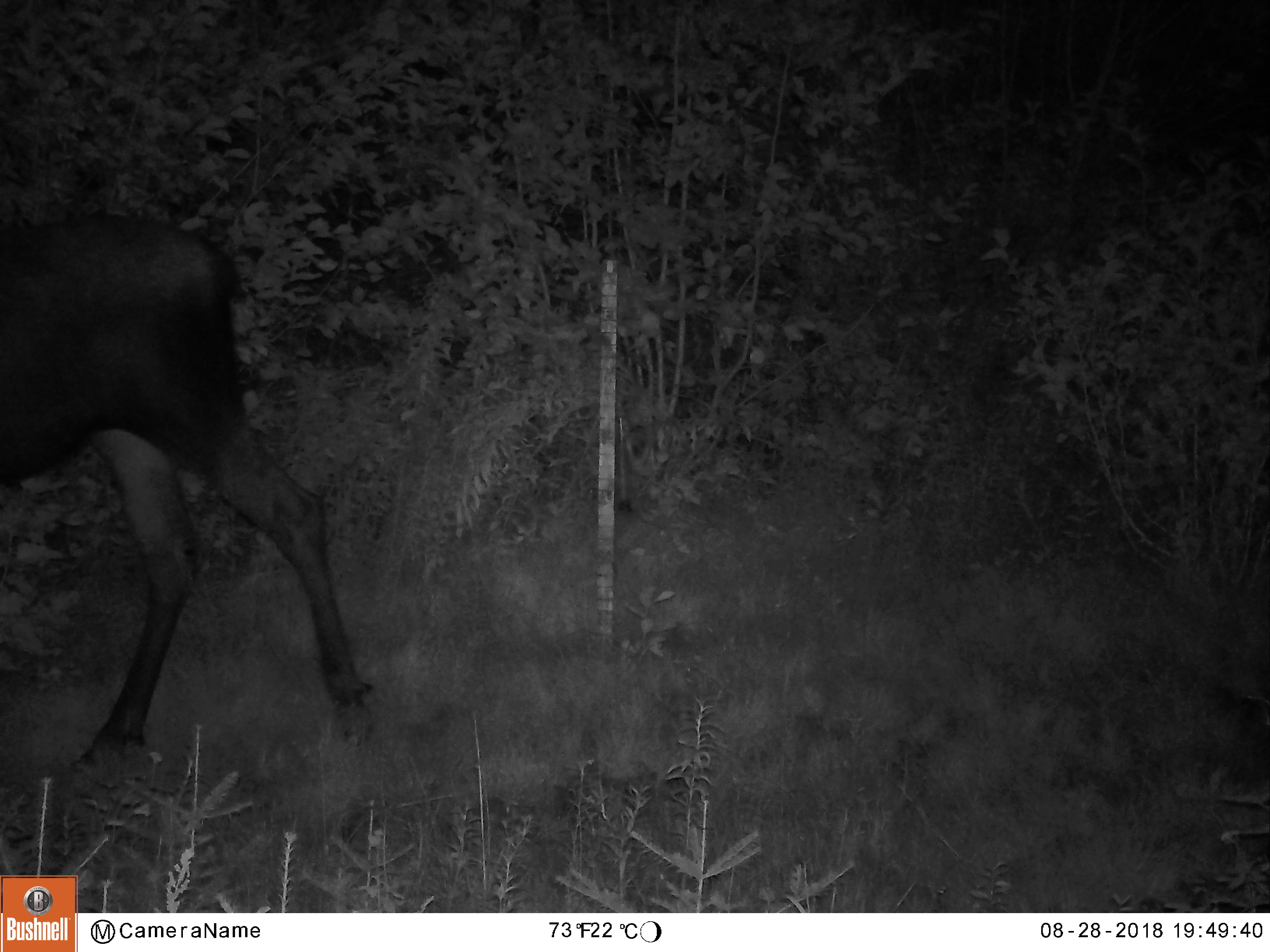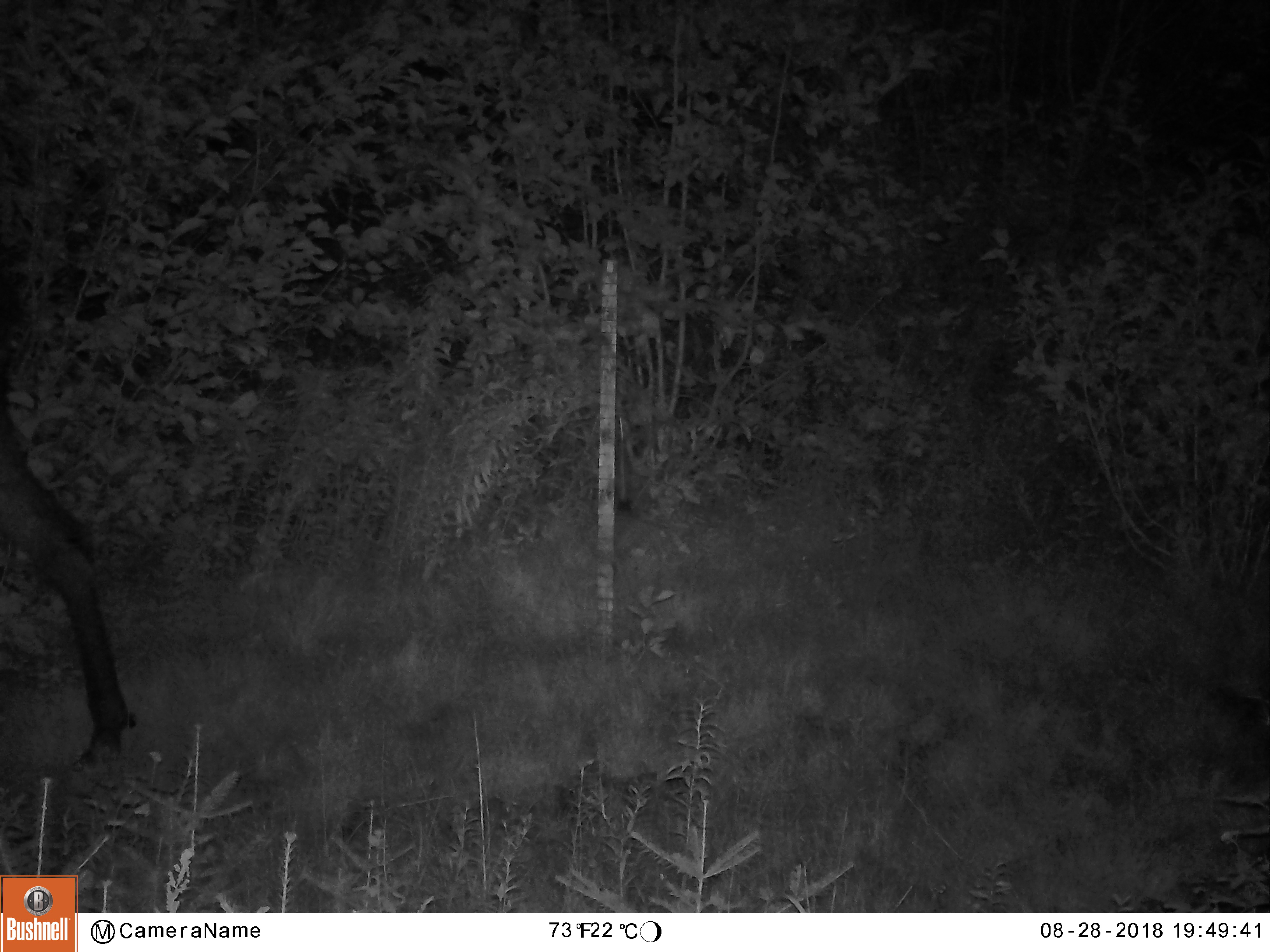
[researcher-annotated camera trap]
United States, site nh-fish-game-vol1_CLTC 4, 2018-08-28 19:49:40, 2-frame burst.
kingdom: Animalia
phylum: Chordata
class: Mammalia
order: Artiodactyla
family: Cervidae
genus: Alces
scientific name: Alces alces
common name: moose